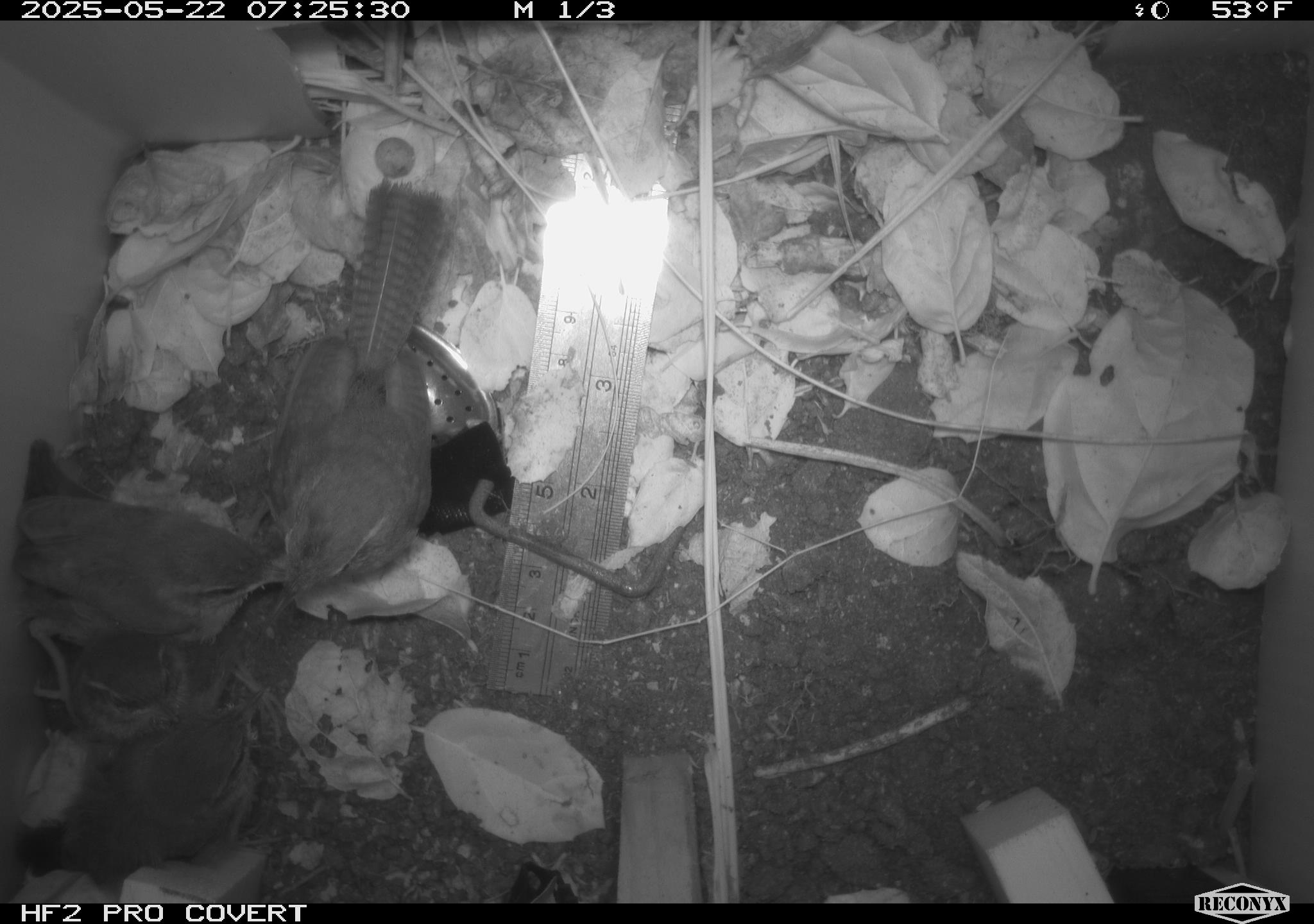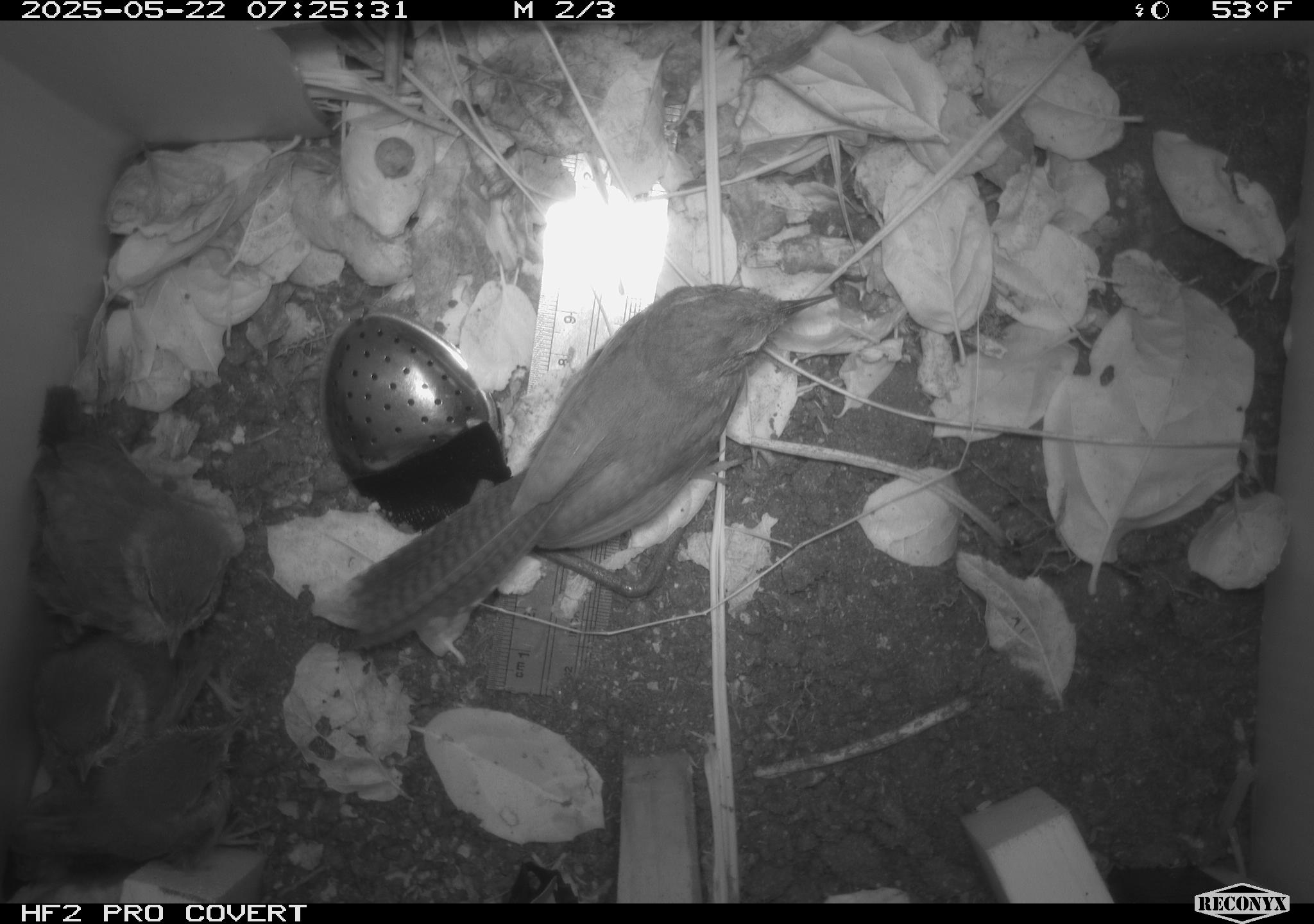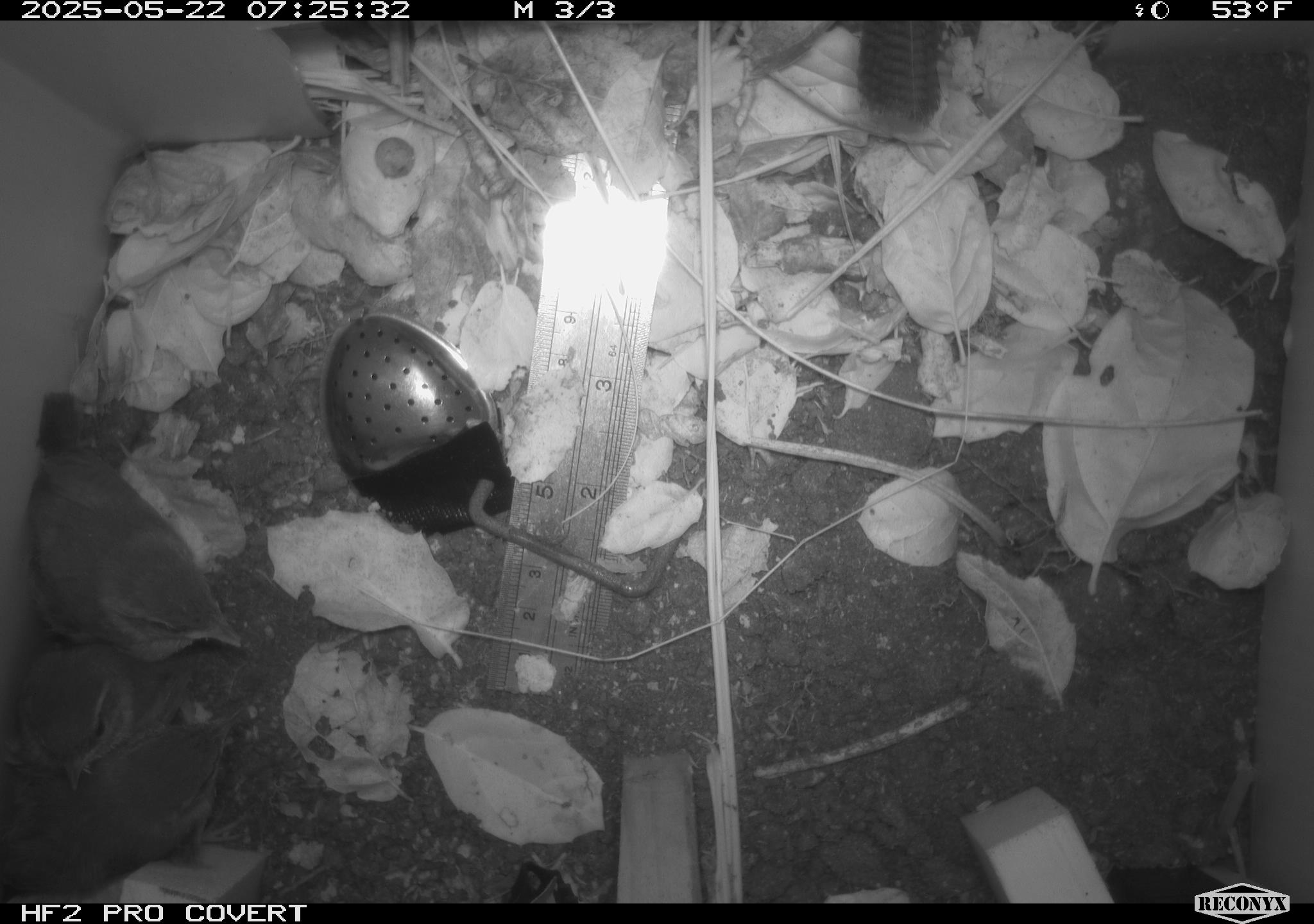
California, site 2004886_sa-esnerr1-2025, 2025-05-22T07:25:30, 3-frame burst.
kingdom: Animalia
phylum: Chordata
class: Aves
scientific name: Aves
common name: bird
Bird (Aves).